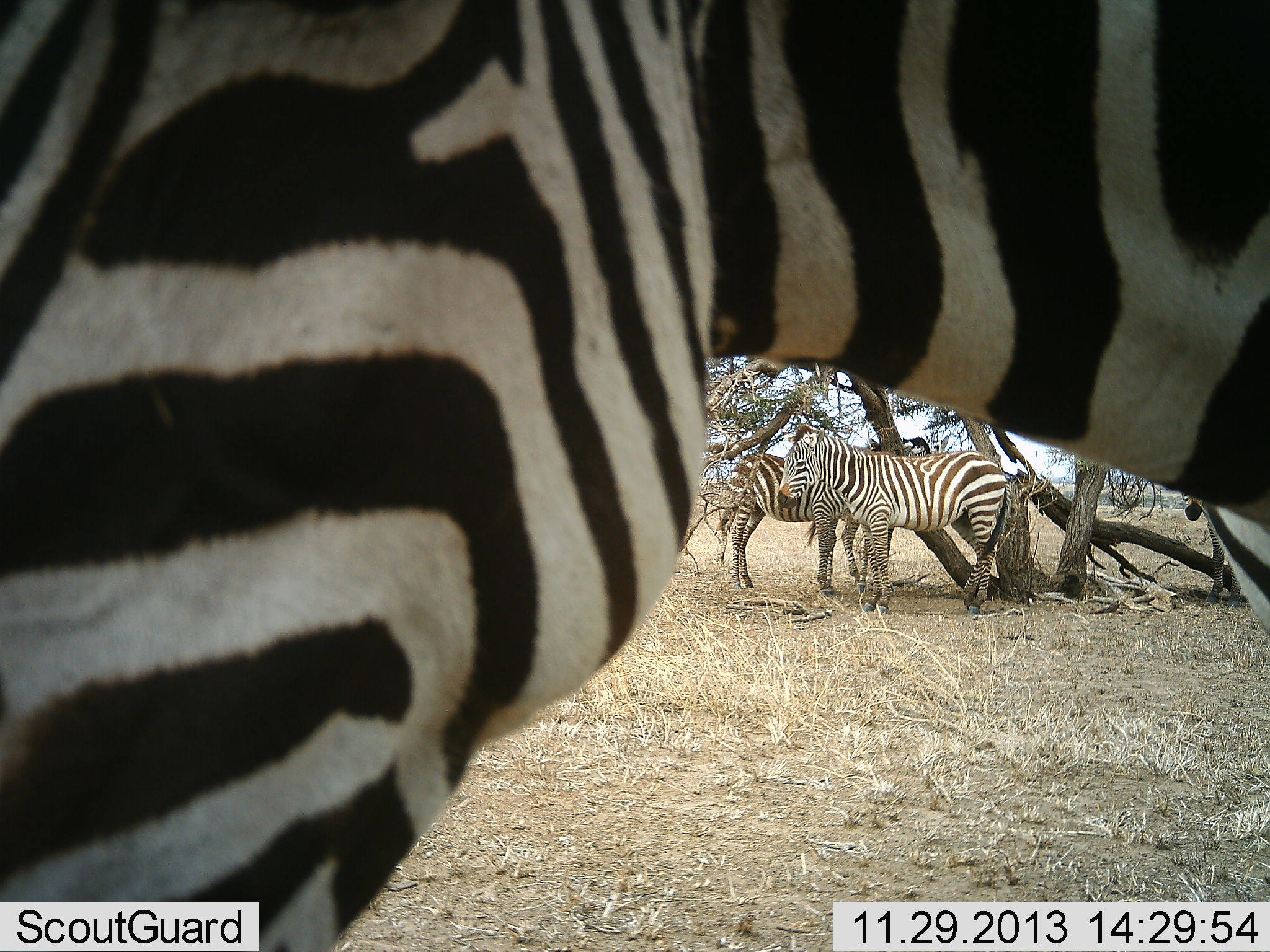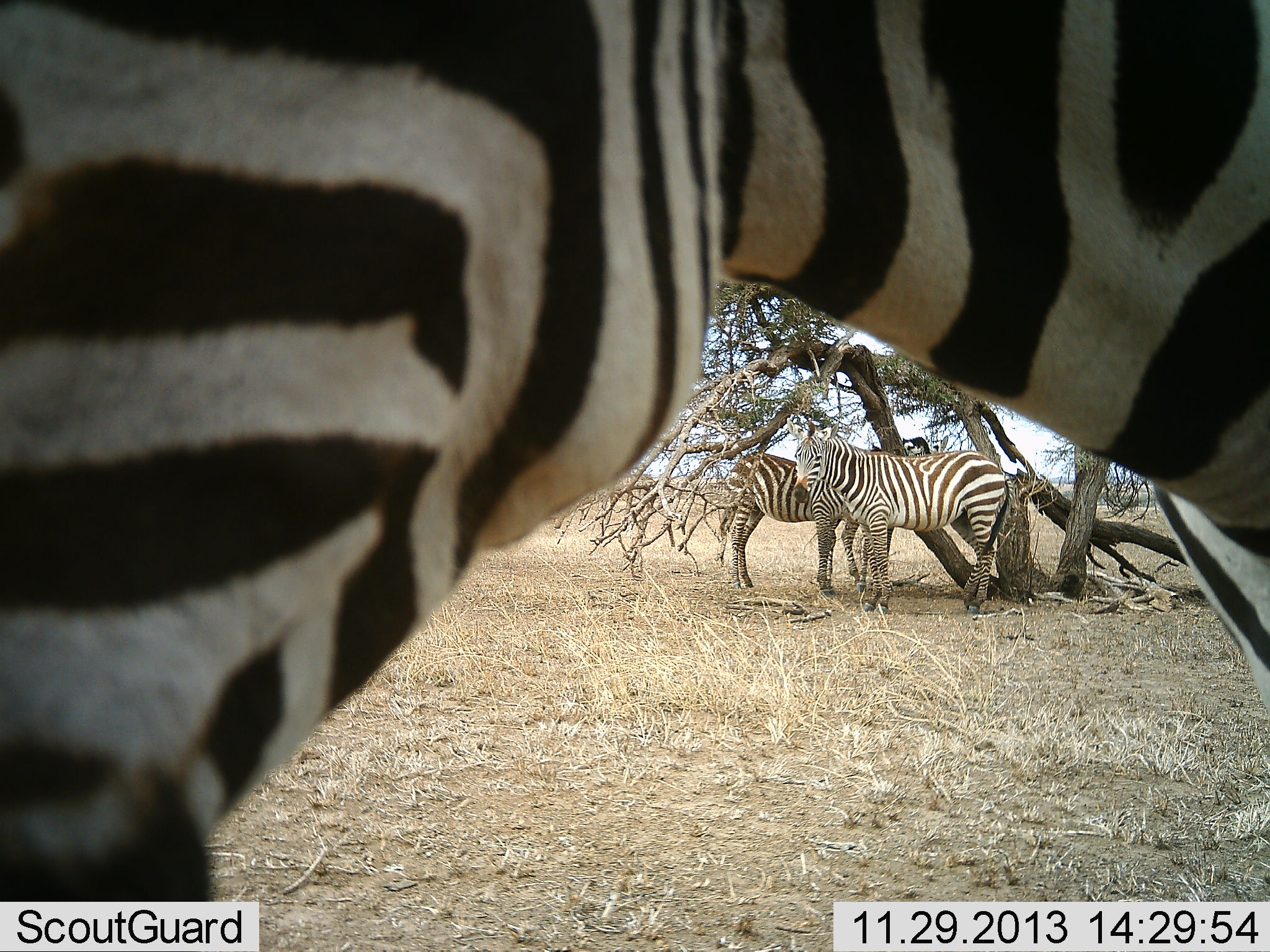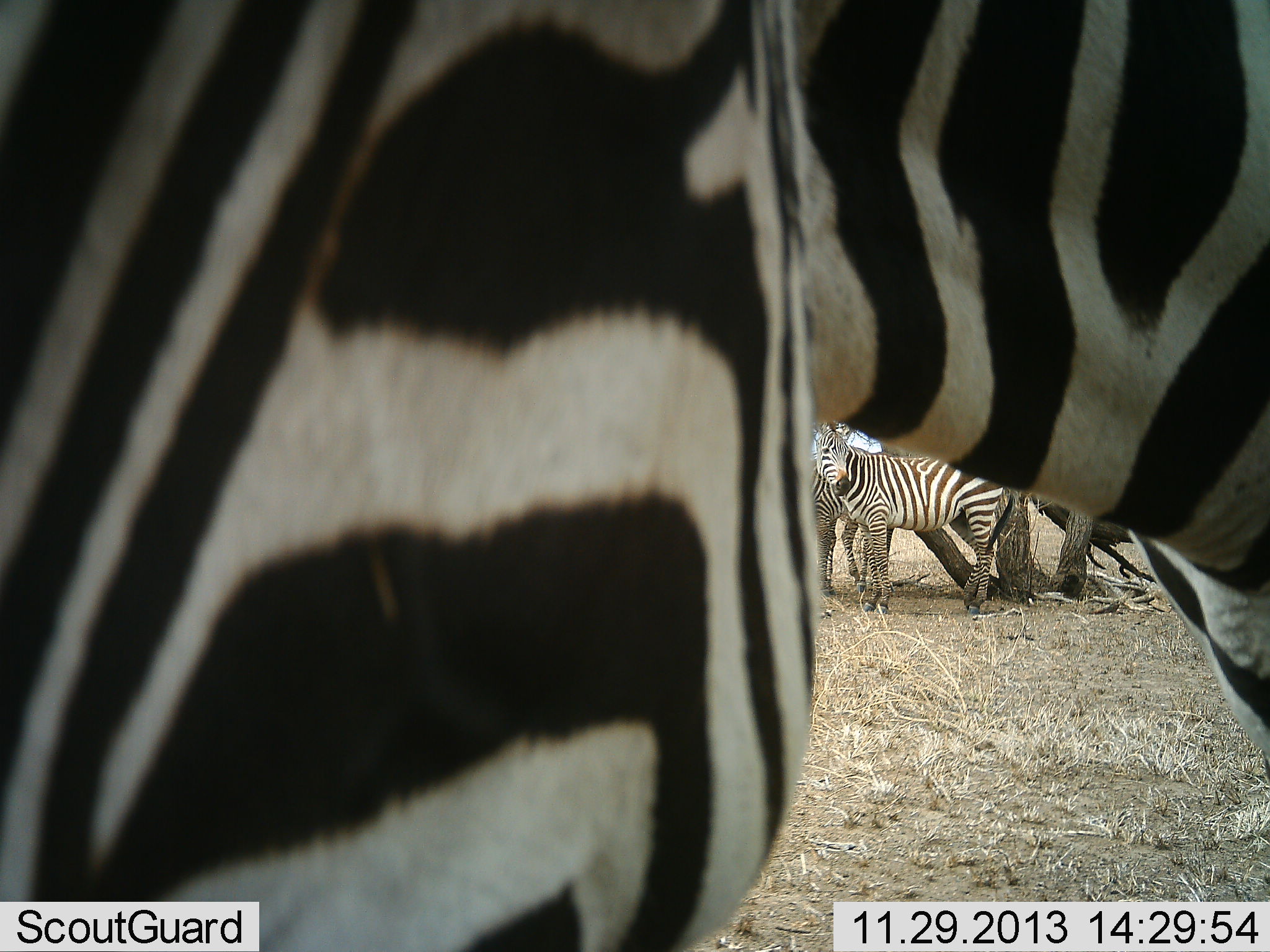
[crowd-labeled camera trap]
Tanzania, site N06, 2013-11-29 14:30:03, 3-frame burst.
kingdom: Animalia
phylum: Chordata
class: Mammalia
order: Perissodactyla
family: Equidae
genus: Equus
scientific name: Equus quagga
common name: plains zebra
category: zebra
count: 3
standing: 100%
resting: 0%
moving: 0%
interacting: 0%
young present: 0%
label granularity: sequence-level